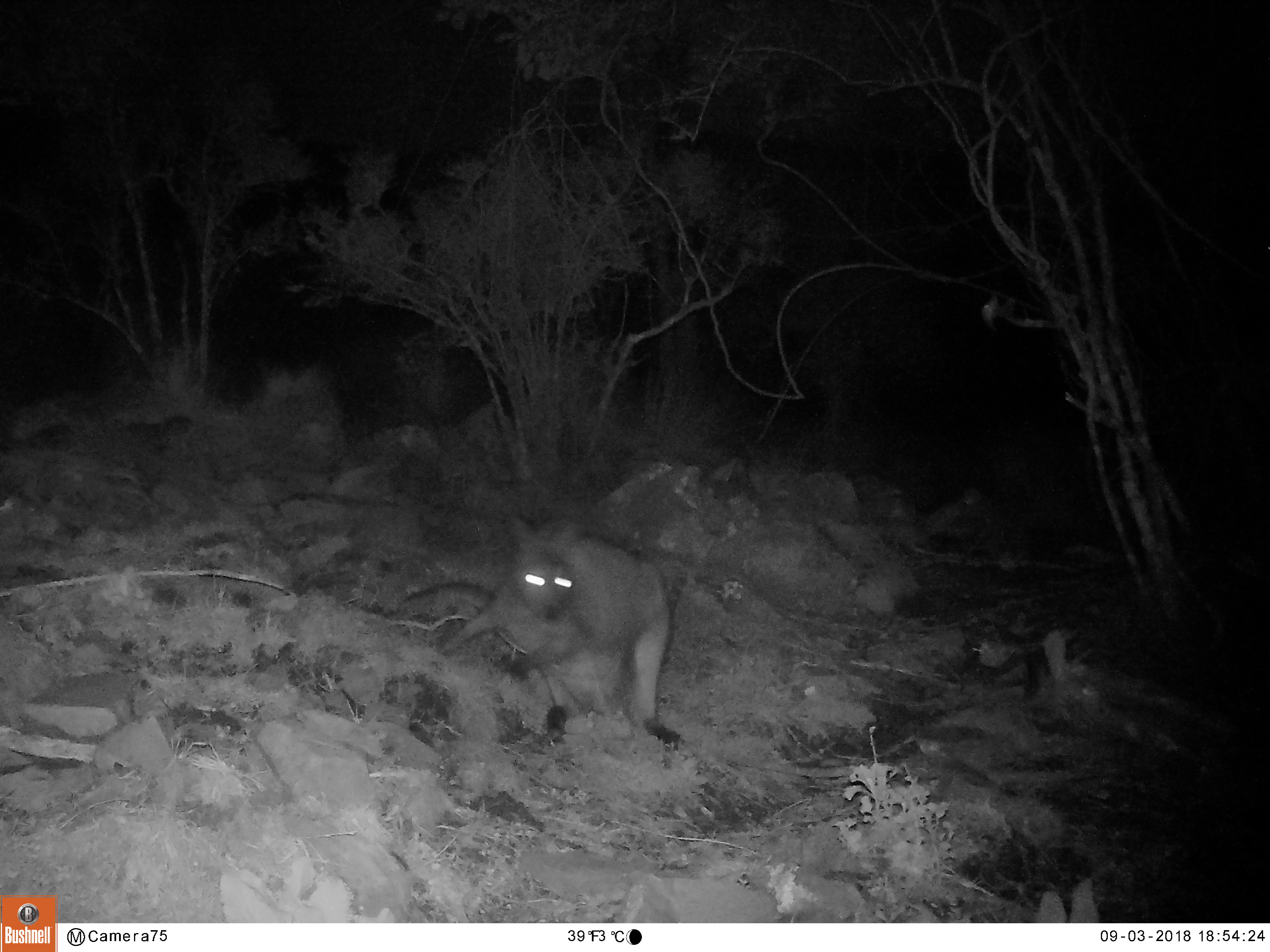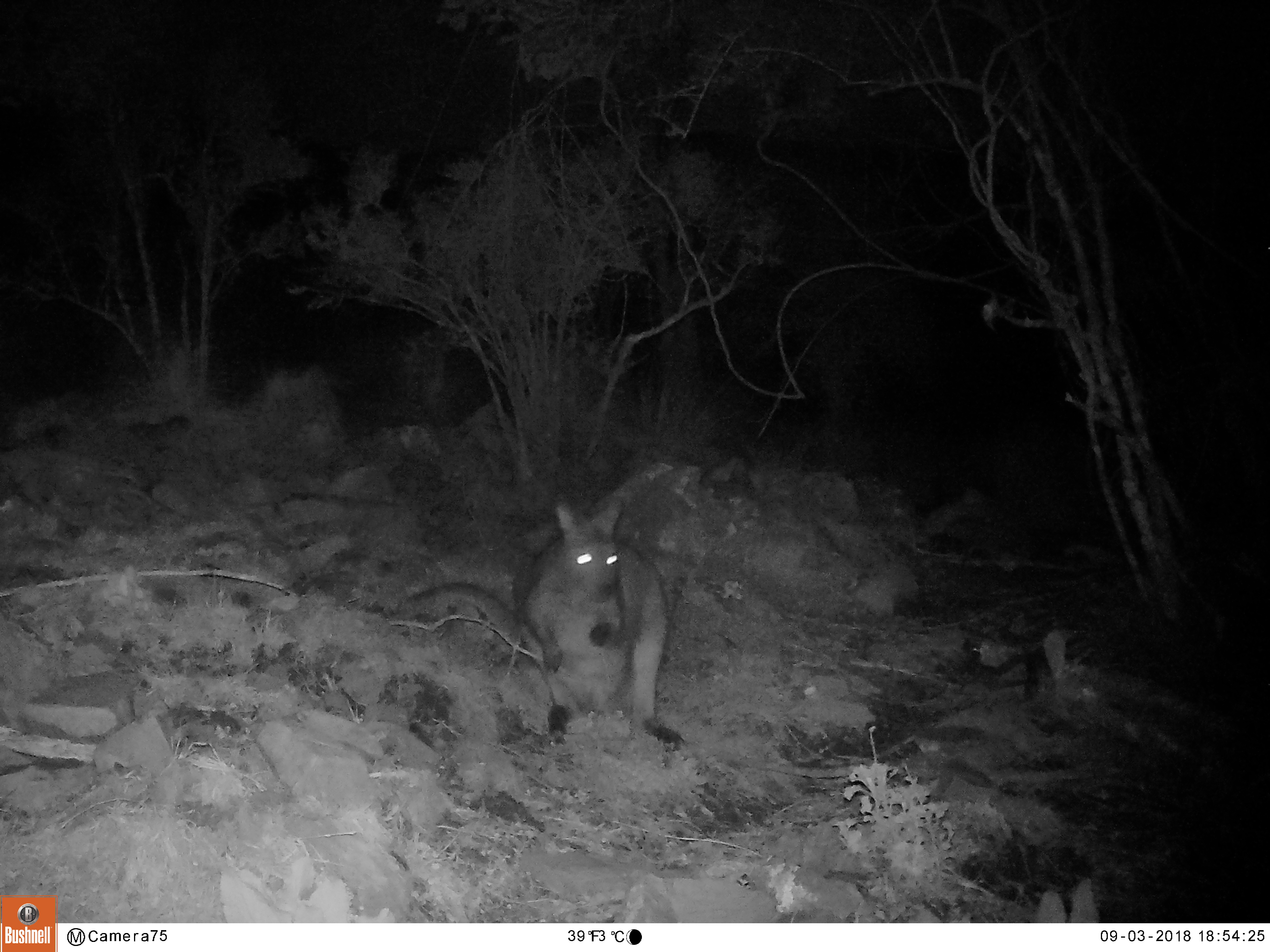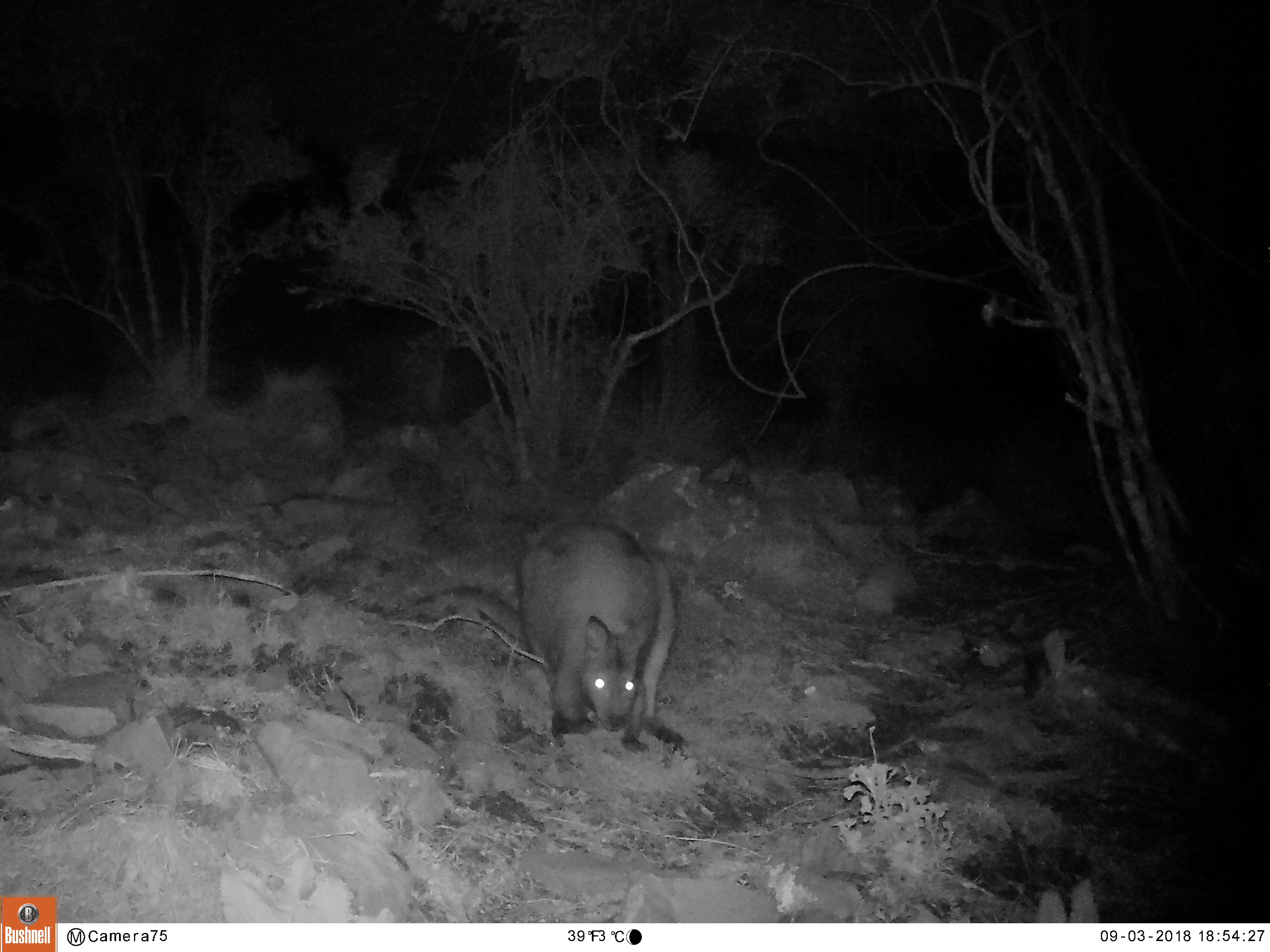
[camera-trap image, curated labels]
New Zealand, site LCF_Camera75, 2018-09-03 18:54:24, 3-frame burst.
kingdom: Animalia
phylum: Chordata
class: Mammalia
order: Diprotodontia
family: Macropodidae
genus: Notamacropus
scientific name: Notamacropus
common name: wallaby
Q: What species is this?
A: Wallaby (Notamacropus).